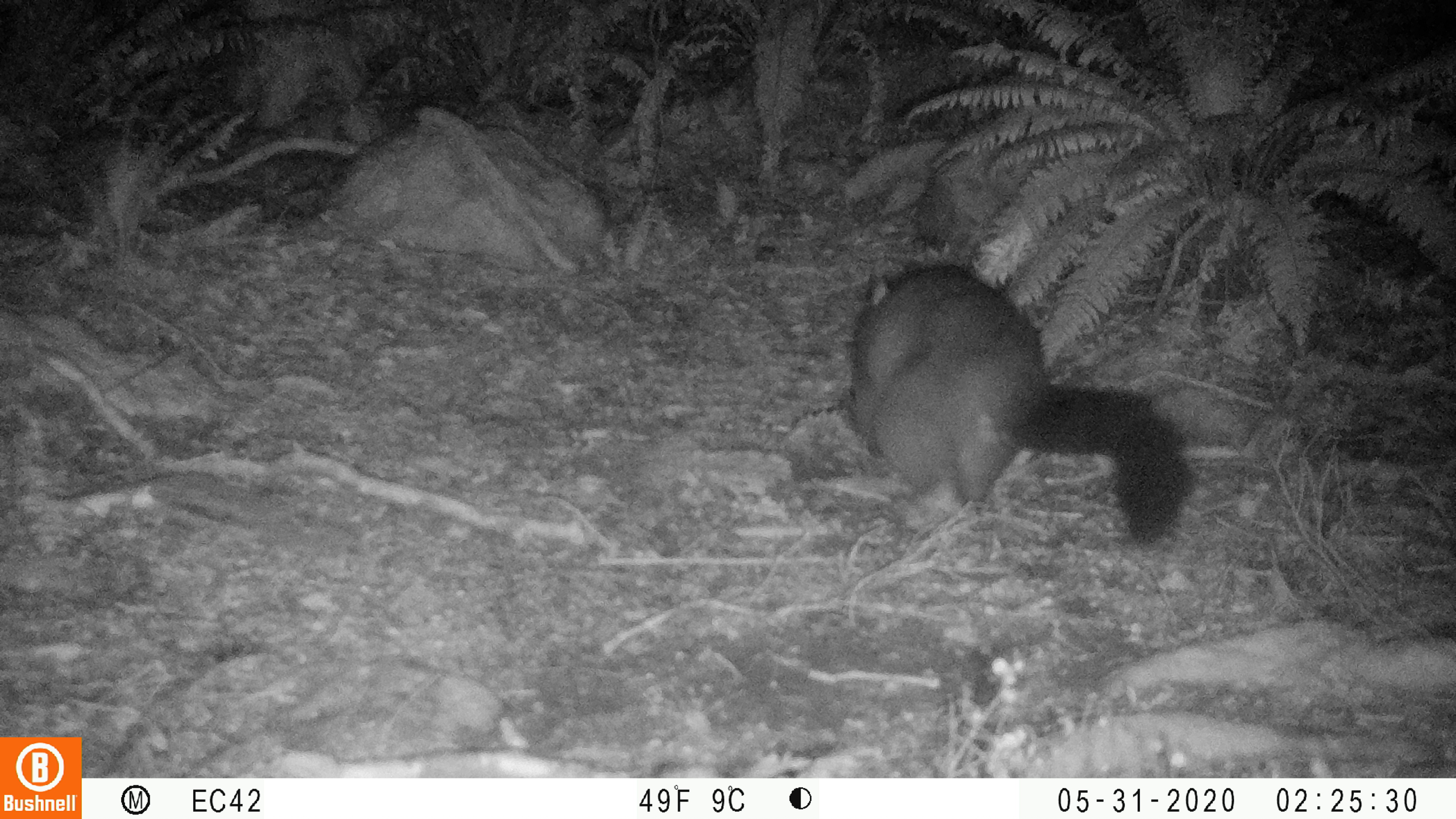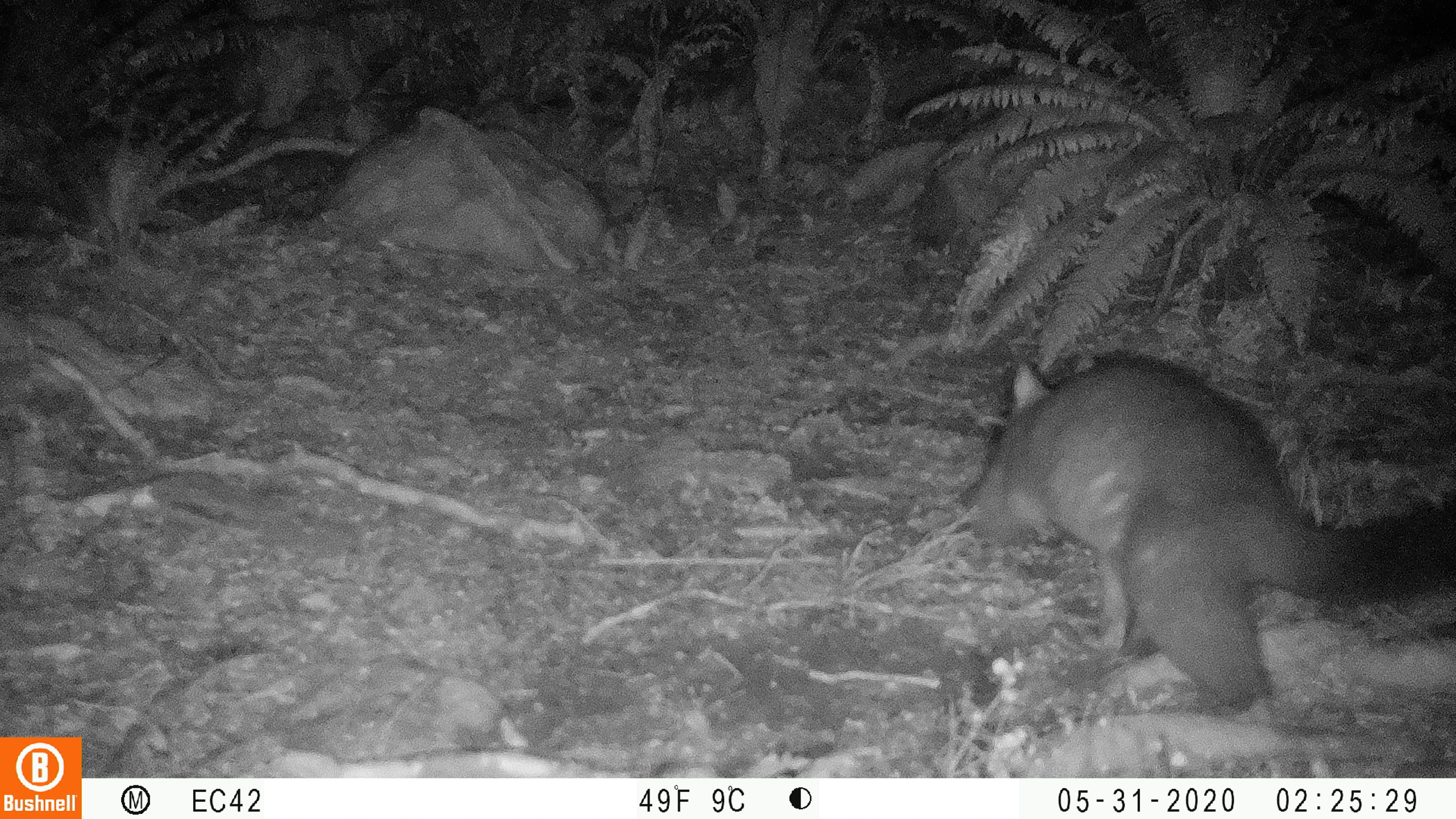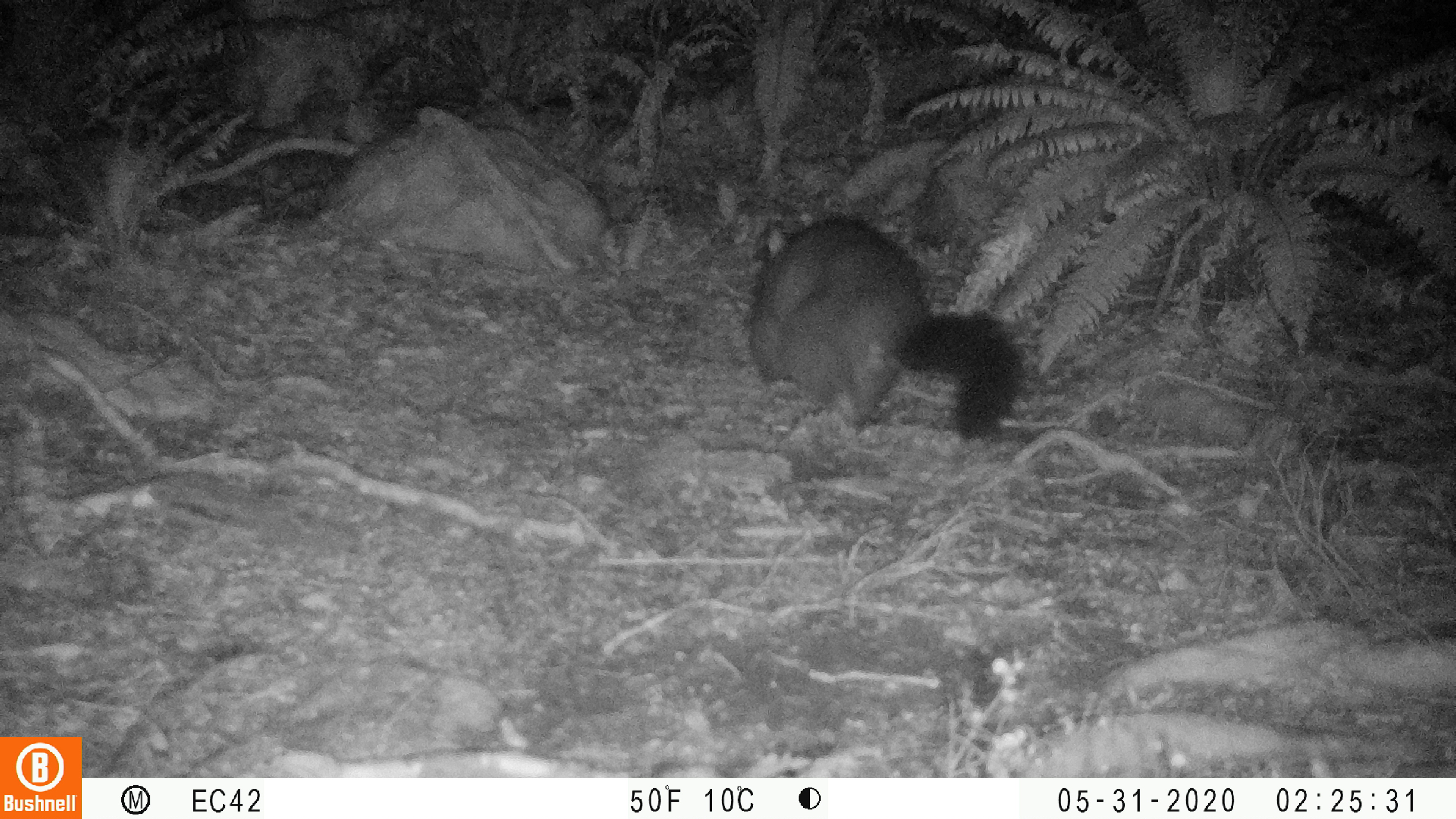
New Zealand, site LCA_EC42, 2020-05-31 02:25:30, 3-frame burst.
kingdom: Animalia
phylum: Chordata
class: Mammalia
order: Diprotodontia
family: Phalangeridae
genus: Trichosurus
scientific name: Trichosurus vulpecula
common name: common brushtail possum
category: possum